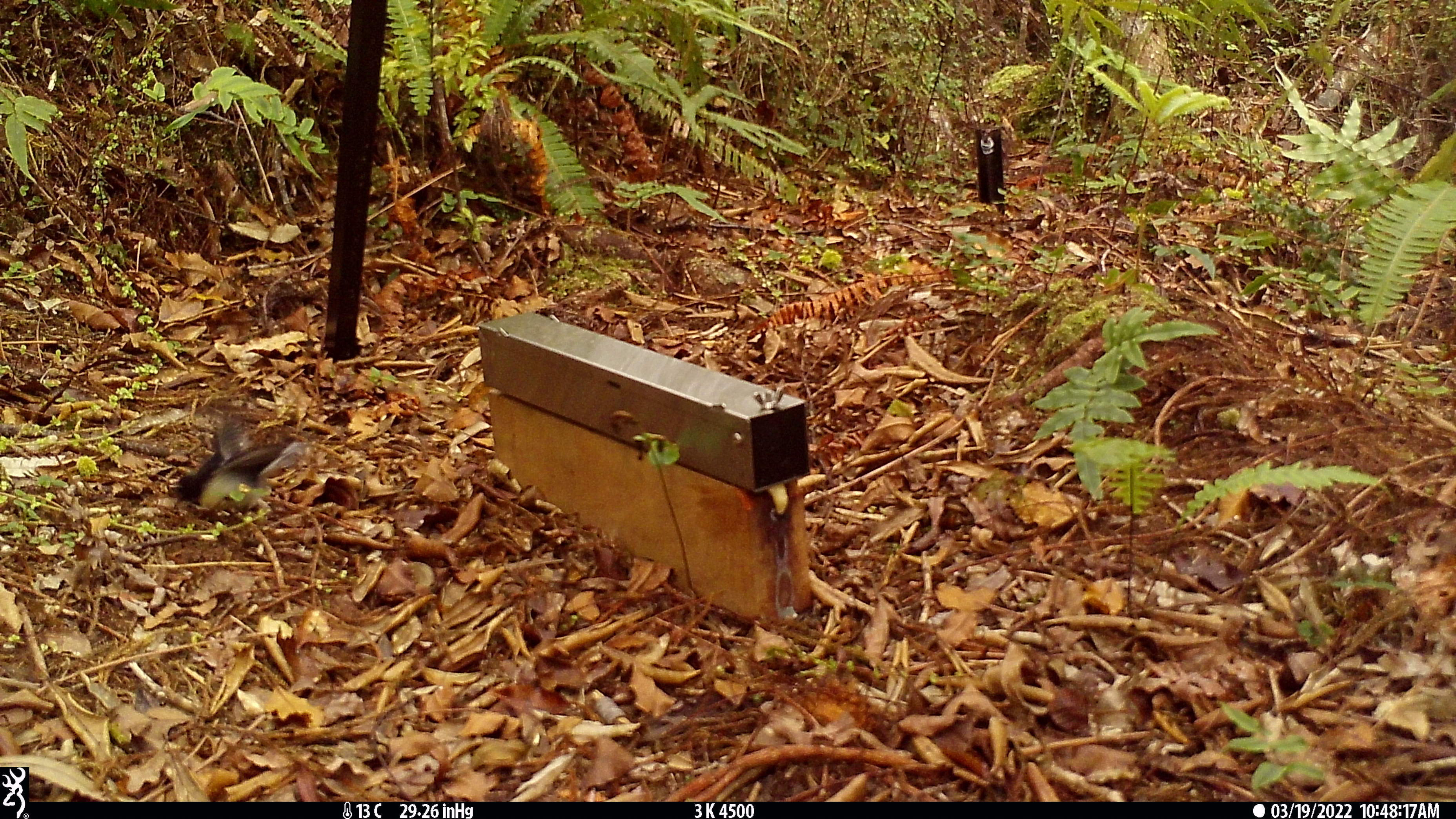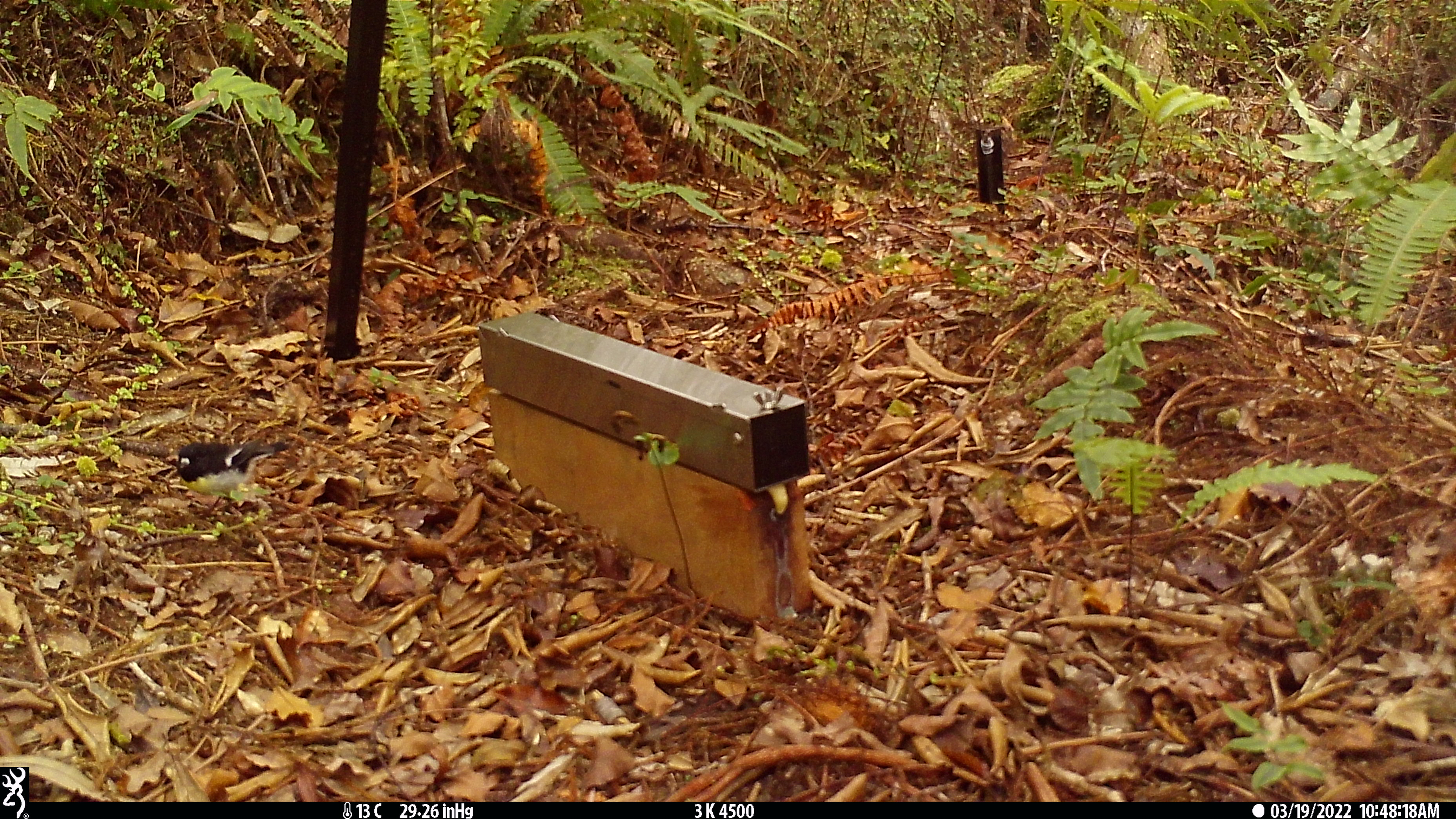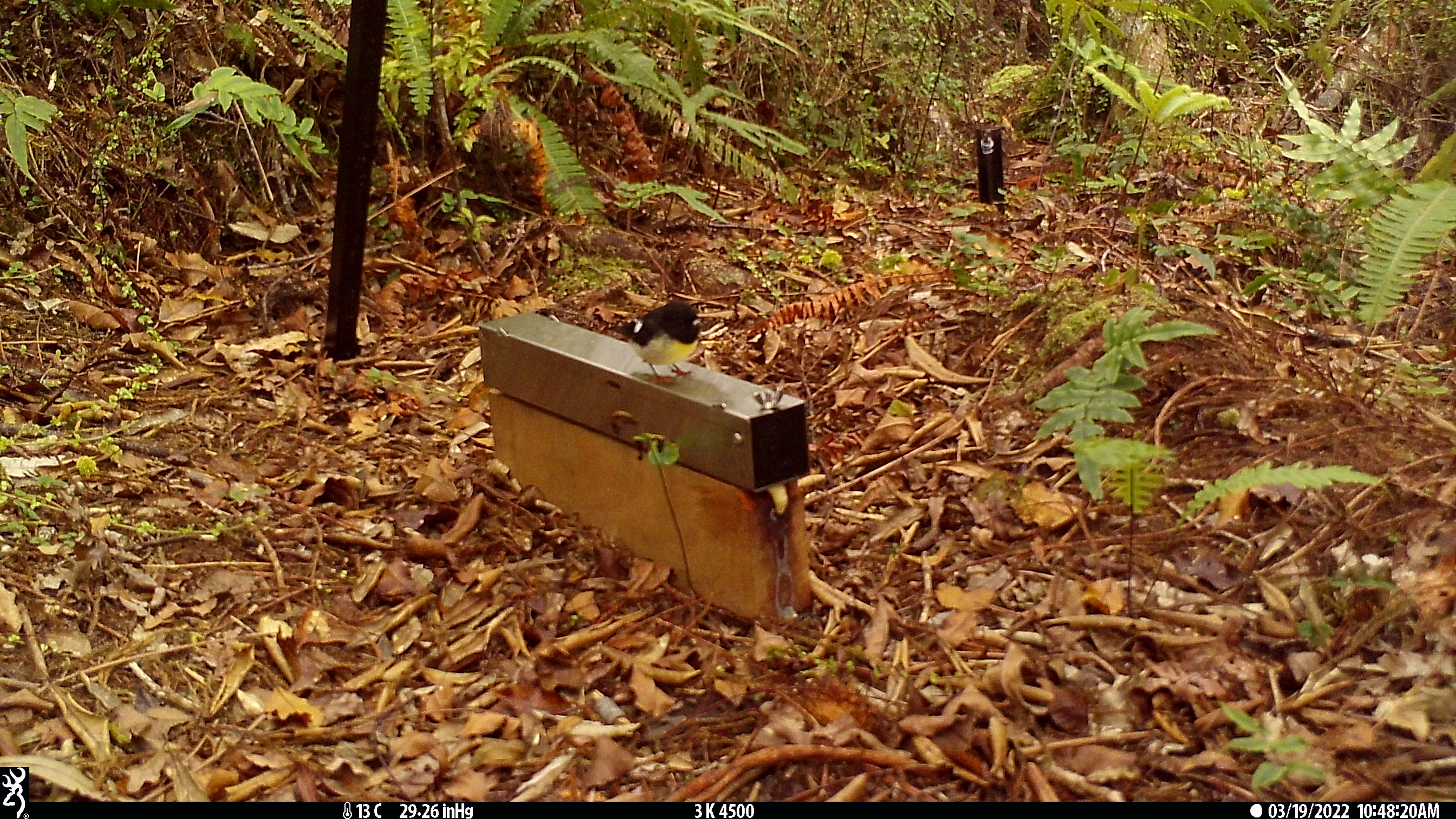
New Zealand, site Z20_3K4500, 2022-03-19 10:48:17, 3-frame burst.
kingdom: Animalia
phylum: Chordata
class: Aves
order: Passeriformes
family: Petroicidae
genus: Petroica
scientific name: Petroica macrocephala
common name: tomtit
Tomtit (Petroica macrocephala).